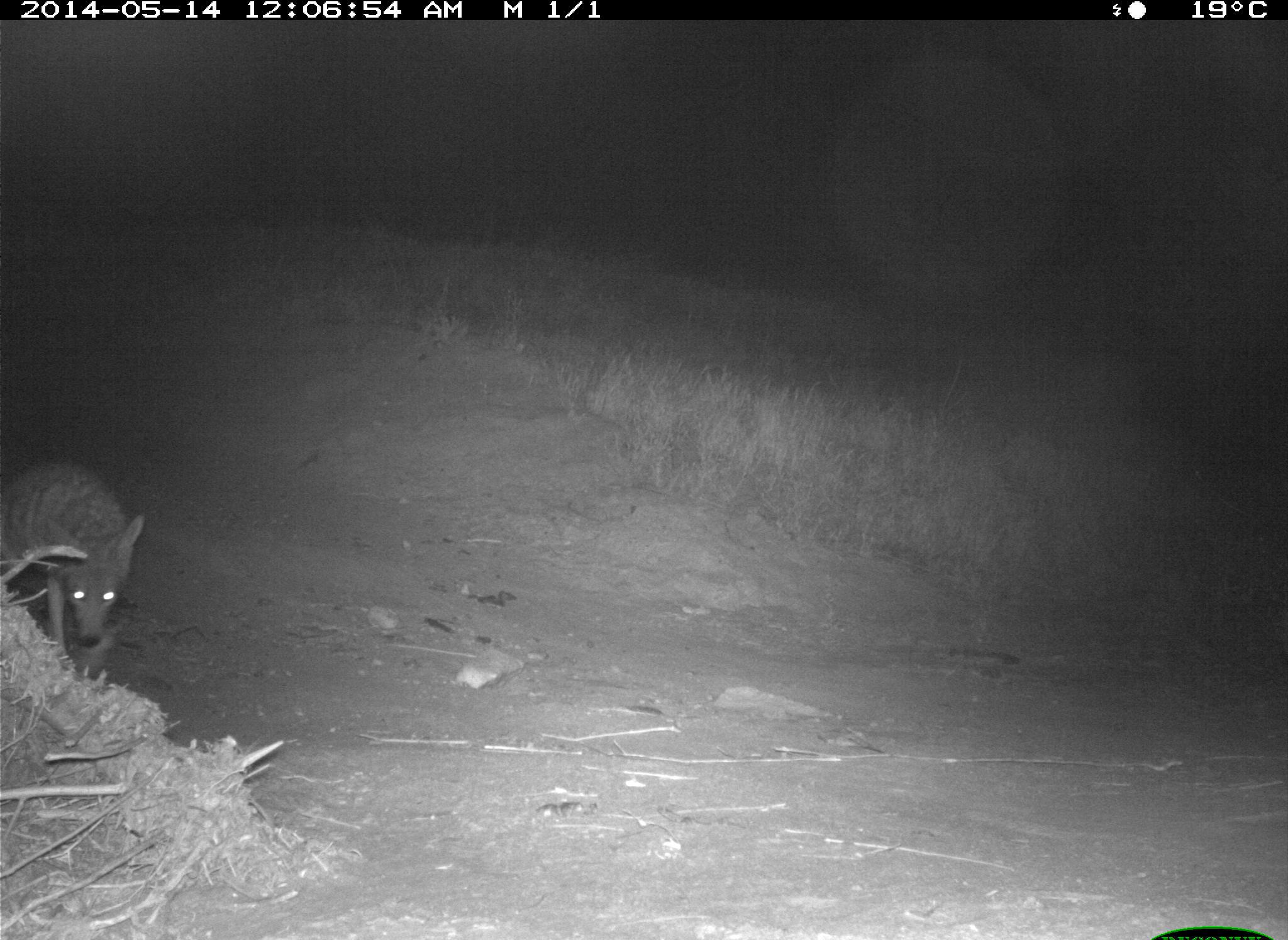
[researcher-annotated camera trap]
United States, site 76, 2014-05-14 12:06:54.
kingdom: Animalia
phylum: Chordata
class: Mammalia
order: Carnivora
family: Canidae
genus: Canis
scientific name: Canis latrans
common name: coyote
Coyote (Canis latrans).